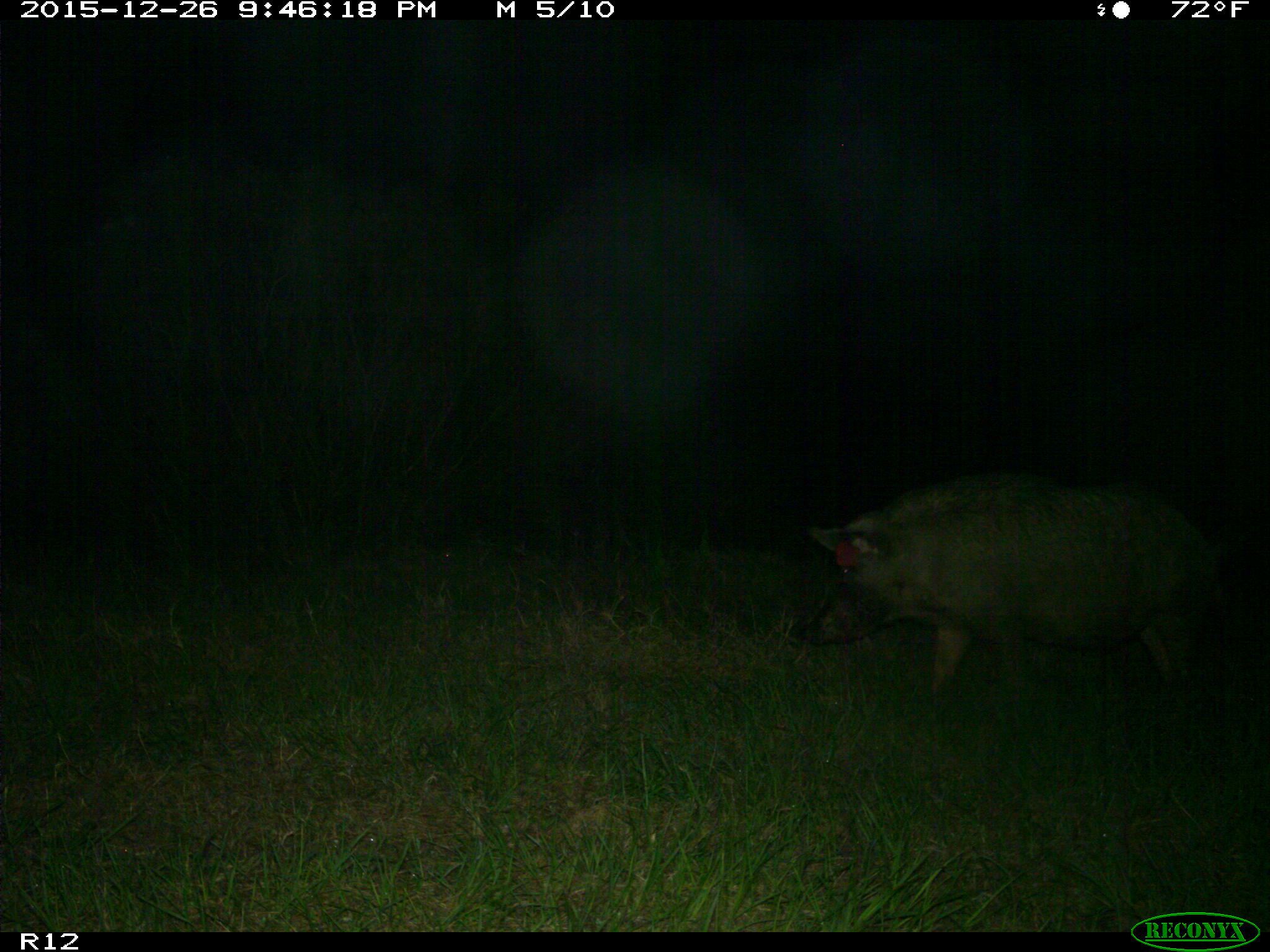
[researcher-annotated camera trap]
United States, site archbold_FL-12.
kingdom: Animalia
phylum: Chordata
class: Mammalia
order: Artiodactyla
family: Suidae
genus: Sus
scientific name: Sus scrofa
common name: wild boar